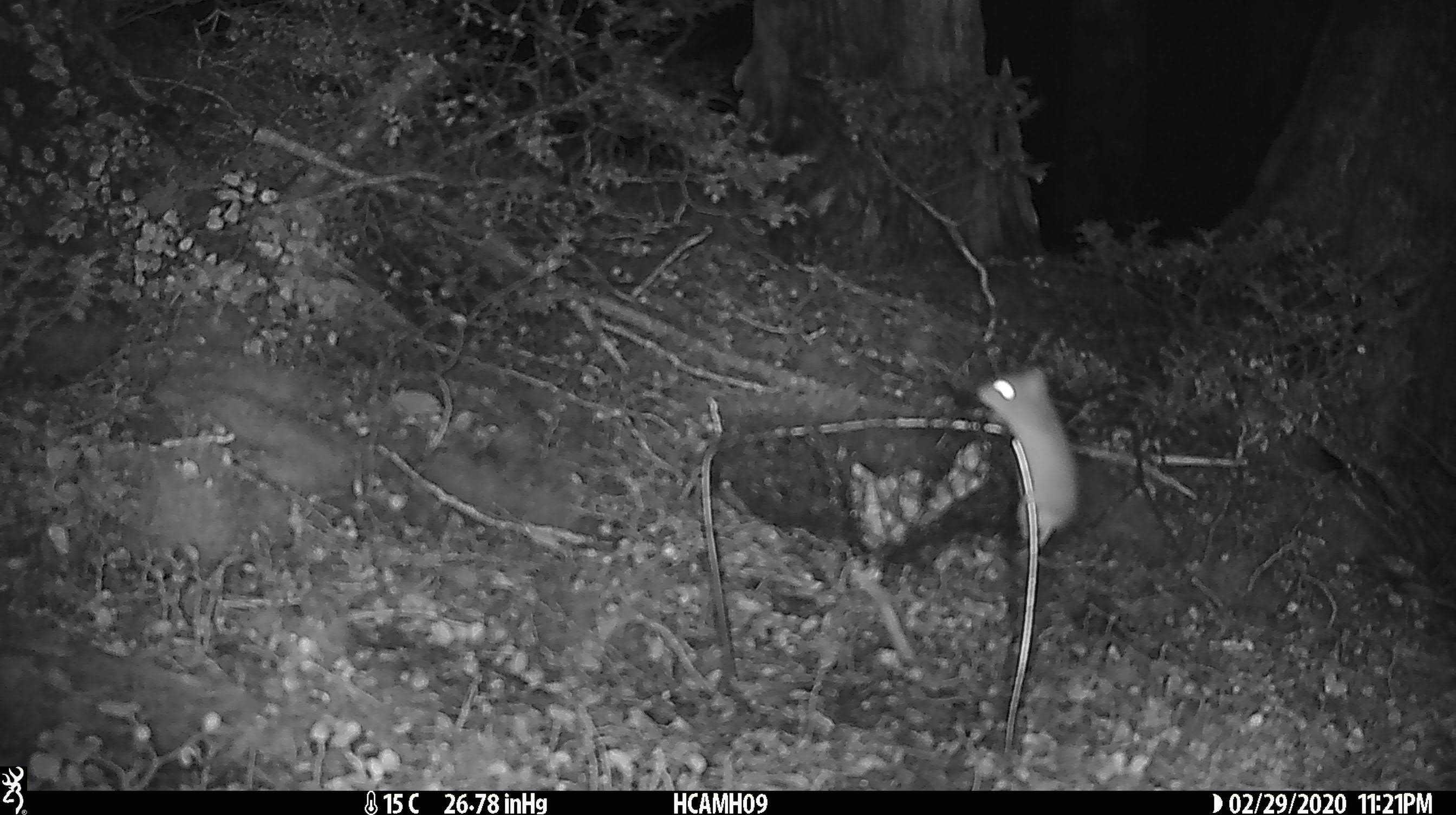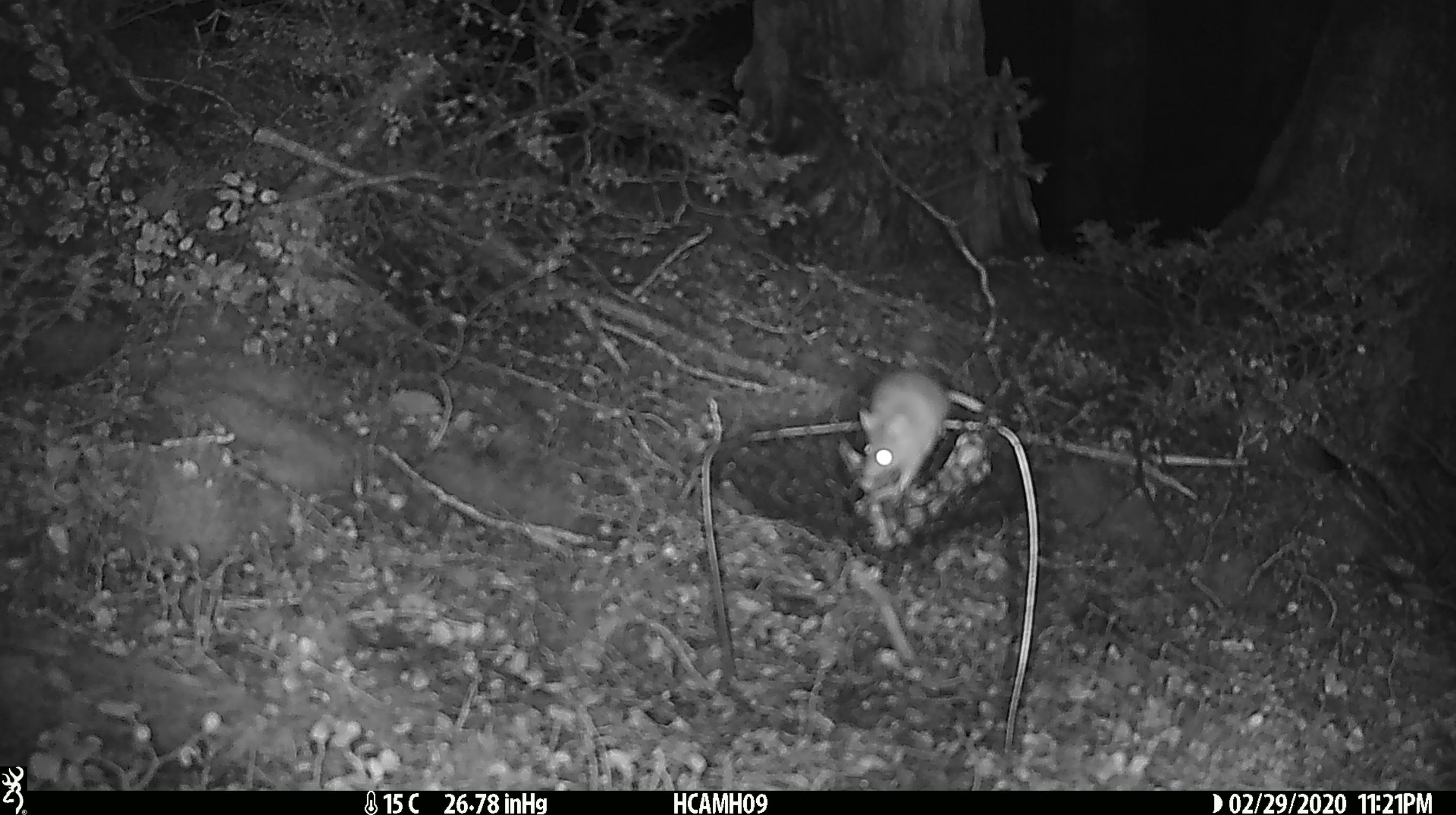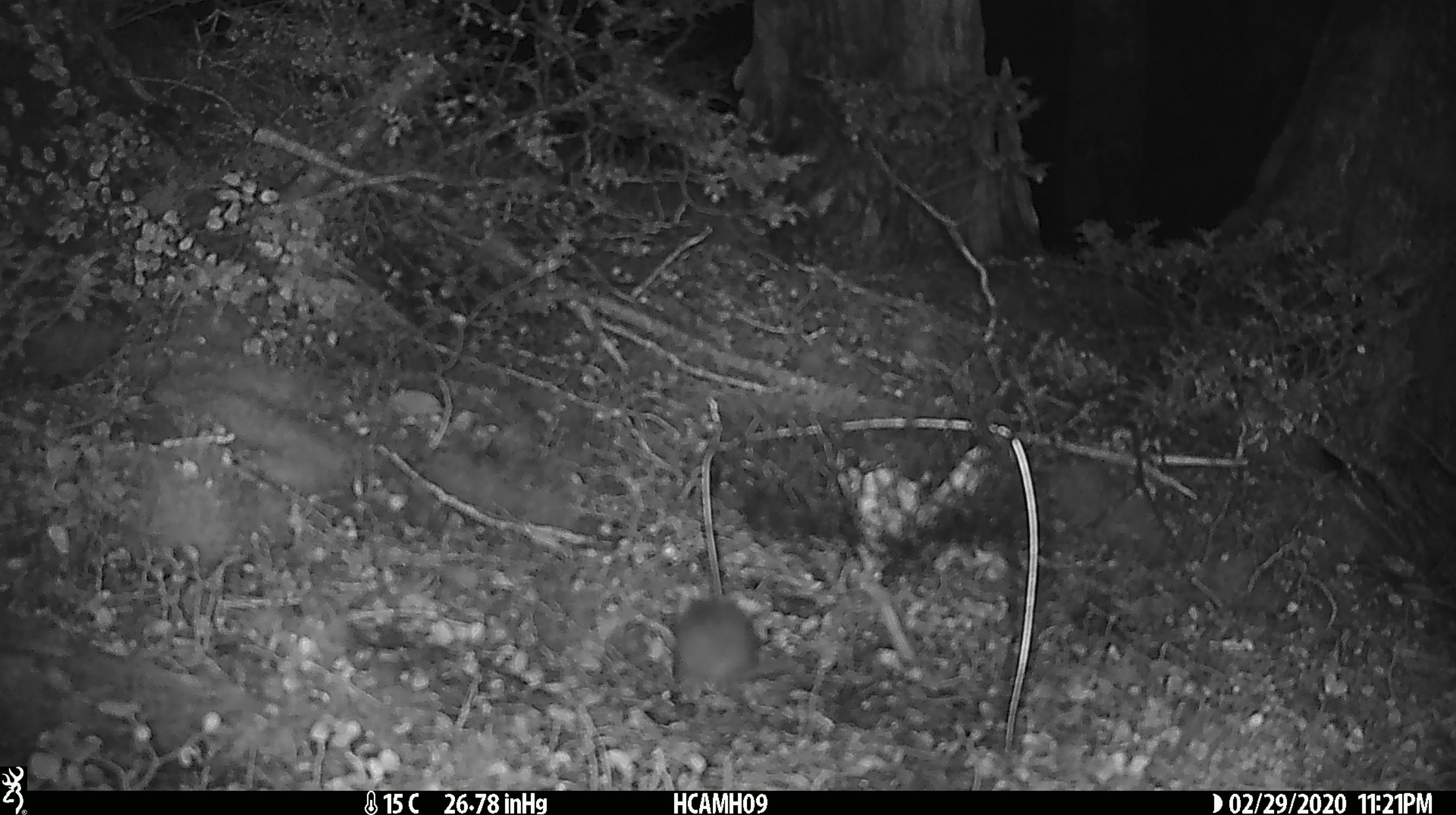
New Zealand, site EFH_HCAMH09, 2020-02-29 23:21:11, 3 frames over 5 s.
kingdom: Animalia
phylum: Chordata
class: Mammalia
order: Rodentia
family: Muridae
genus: Mus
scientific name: Mus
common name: mouse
Mouse (Mus).